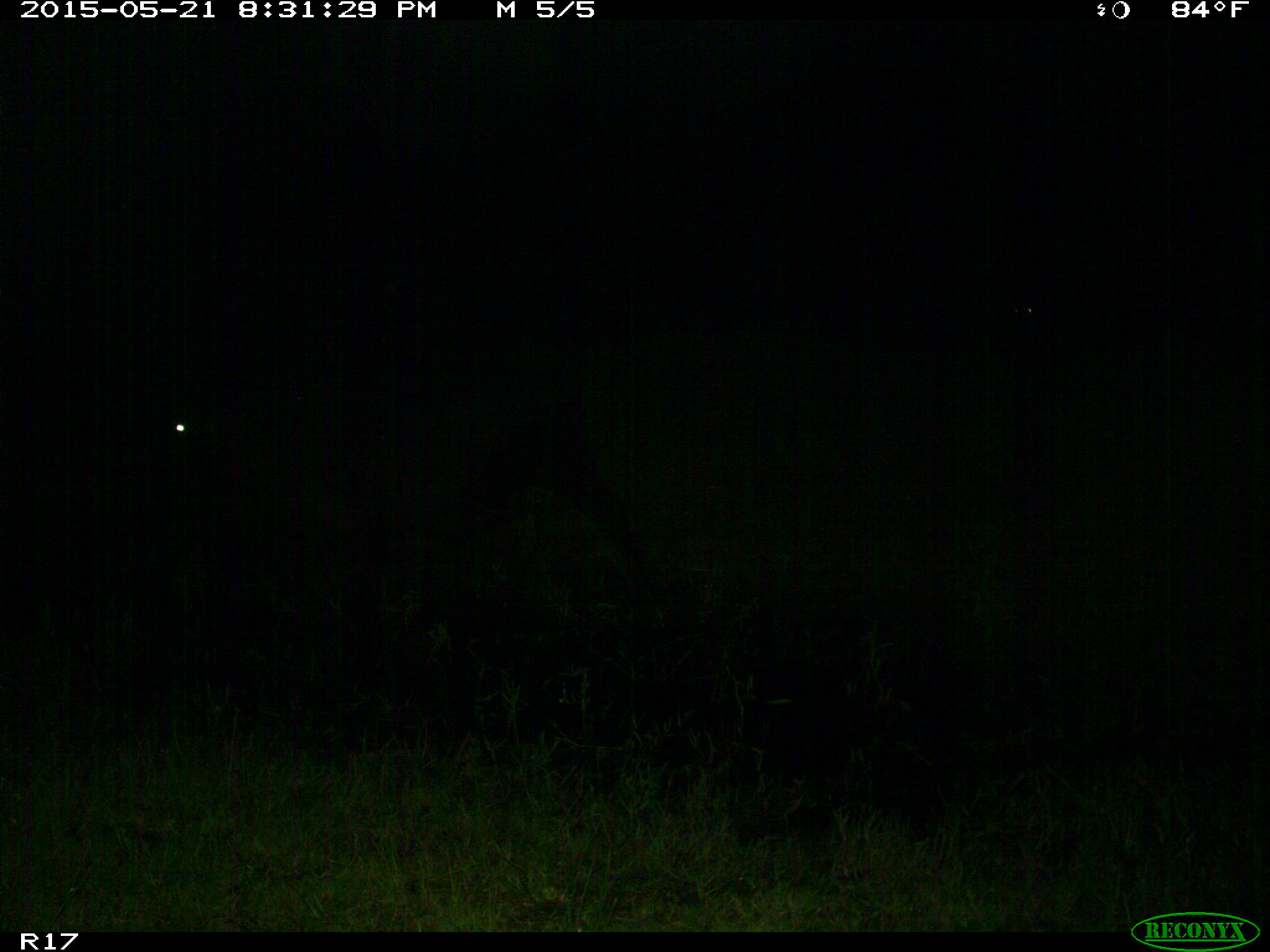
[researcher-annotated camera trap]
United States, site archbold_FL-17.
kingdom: Animalia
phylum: Chordata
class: Mammalia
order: Artiodactyla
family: Bovidae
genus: Bos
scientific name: Bos taurus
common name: domestic cow